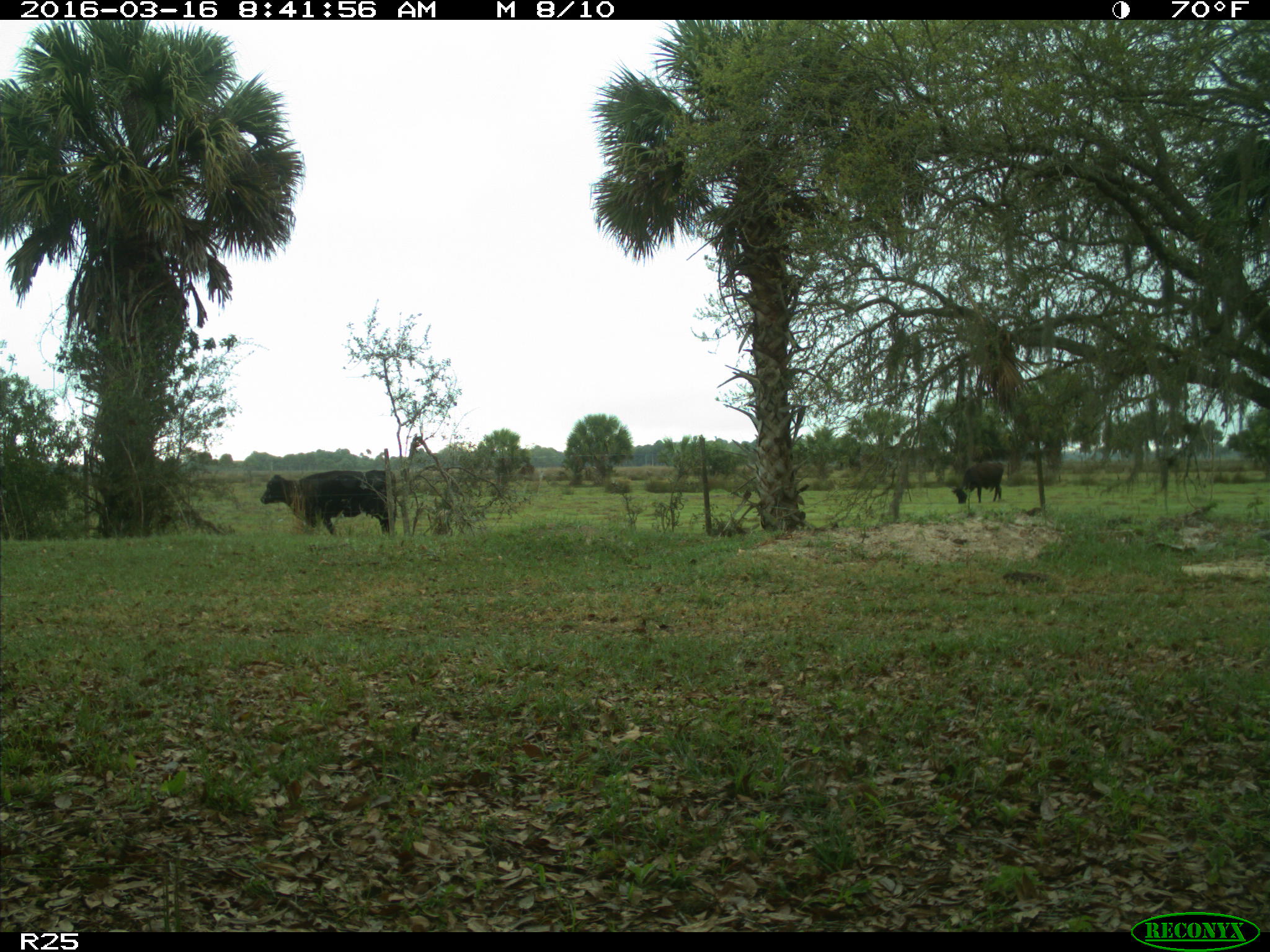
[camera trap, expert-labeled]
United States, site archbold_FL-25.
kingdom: Animalia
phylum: Chordata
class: Mammalia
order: Artiodactyla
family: Bovidae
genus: Bos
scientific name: Bos taurus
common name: domestic cow